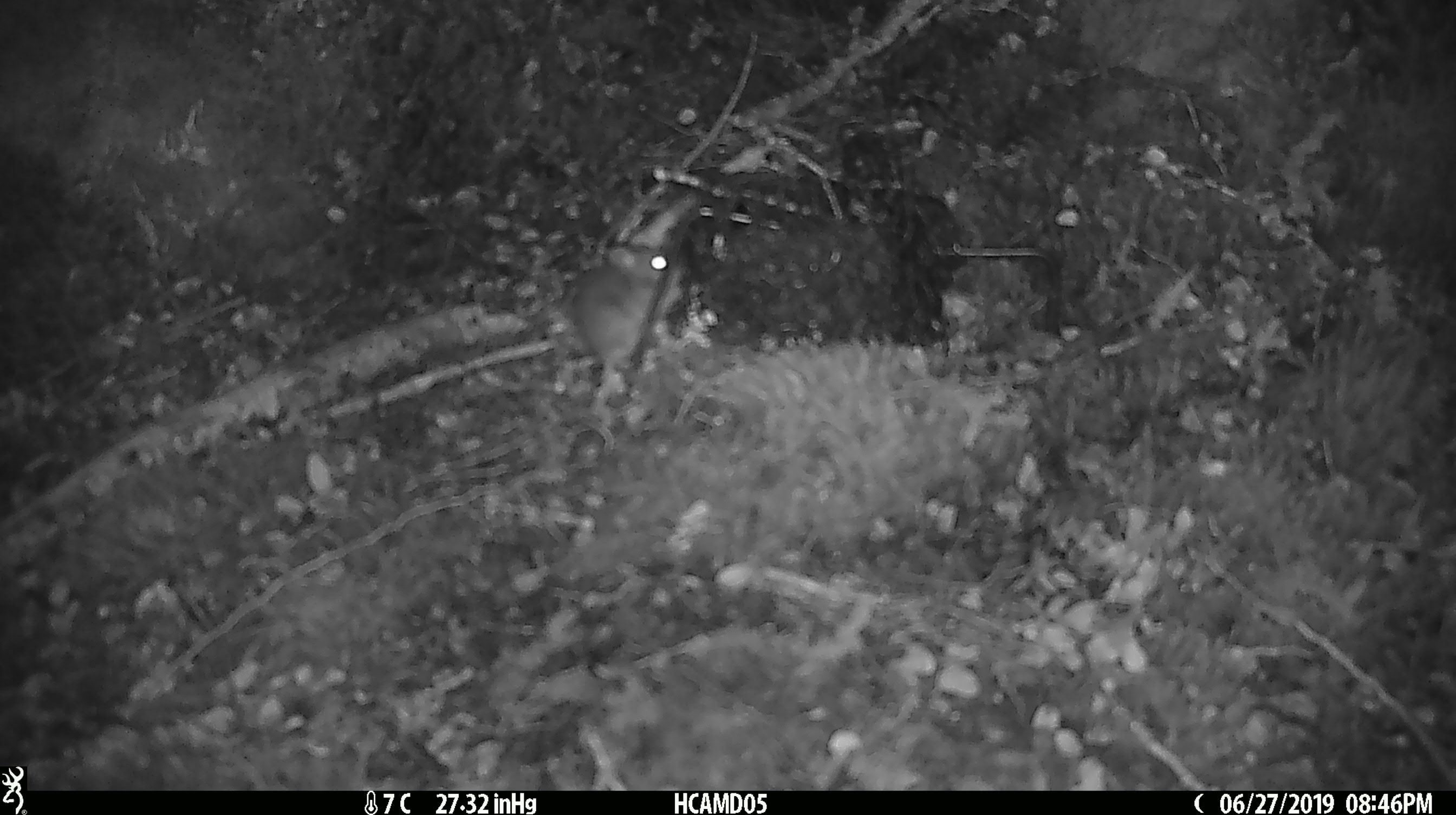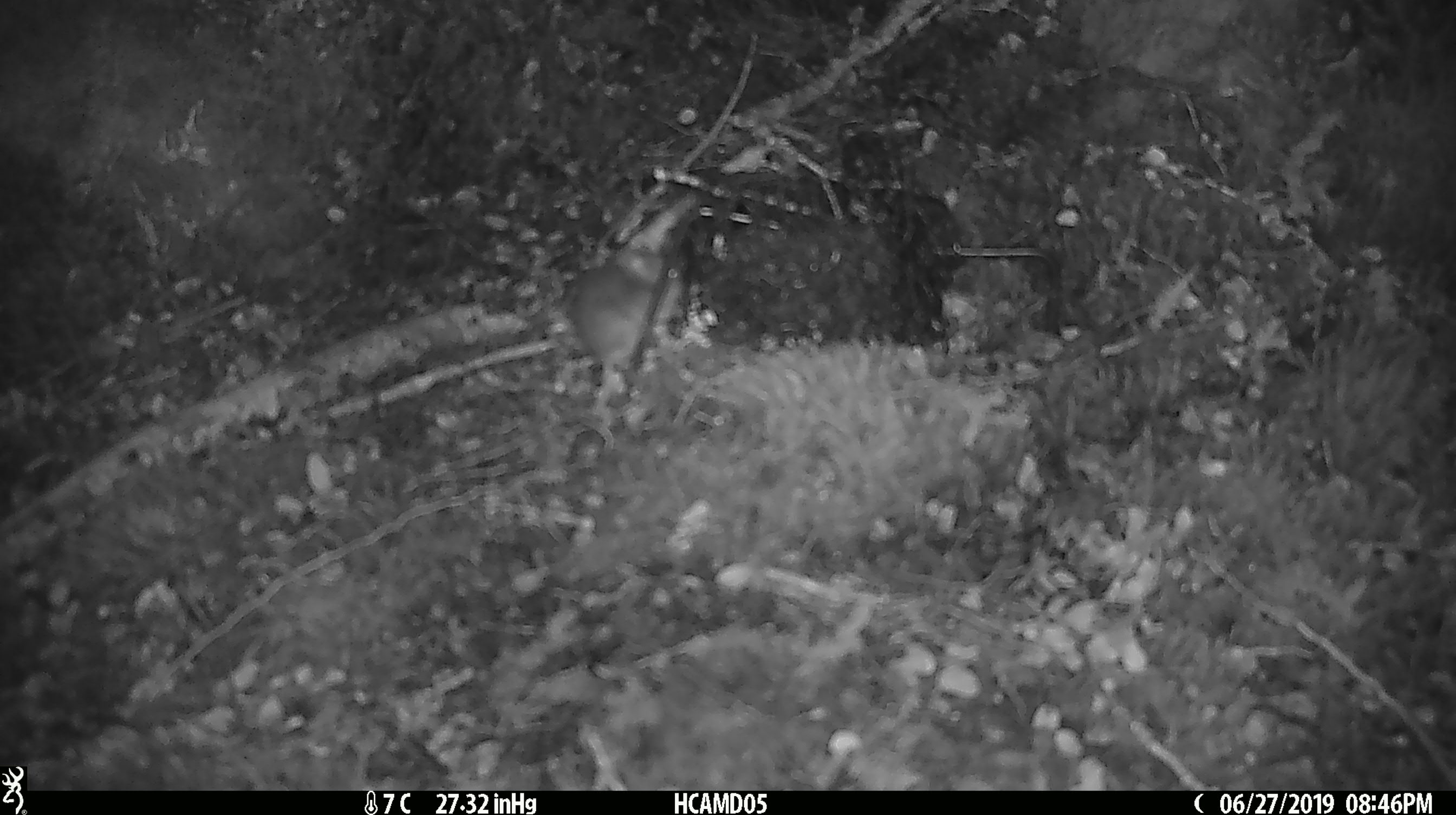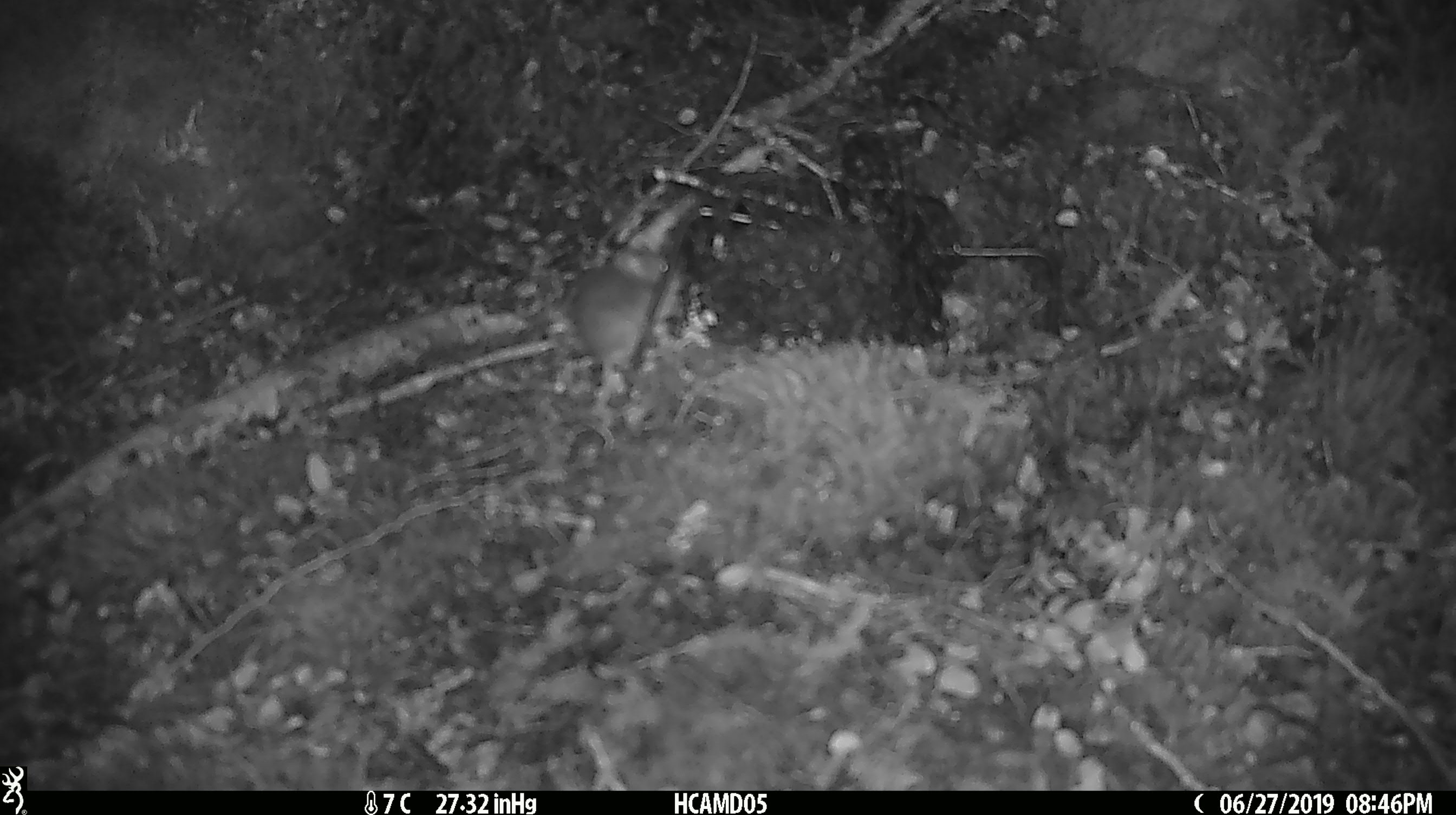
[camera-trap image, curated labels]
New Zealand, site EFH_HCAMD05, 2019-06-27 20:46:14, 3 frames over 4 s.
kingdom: Animalia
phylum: Chordata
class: Mammalia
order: Rodentia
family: Muridae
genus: Mus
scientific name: Mus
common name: mouse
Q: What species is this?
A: Mouse (Mus).